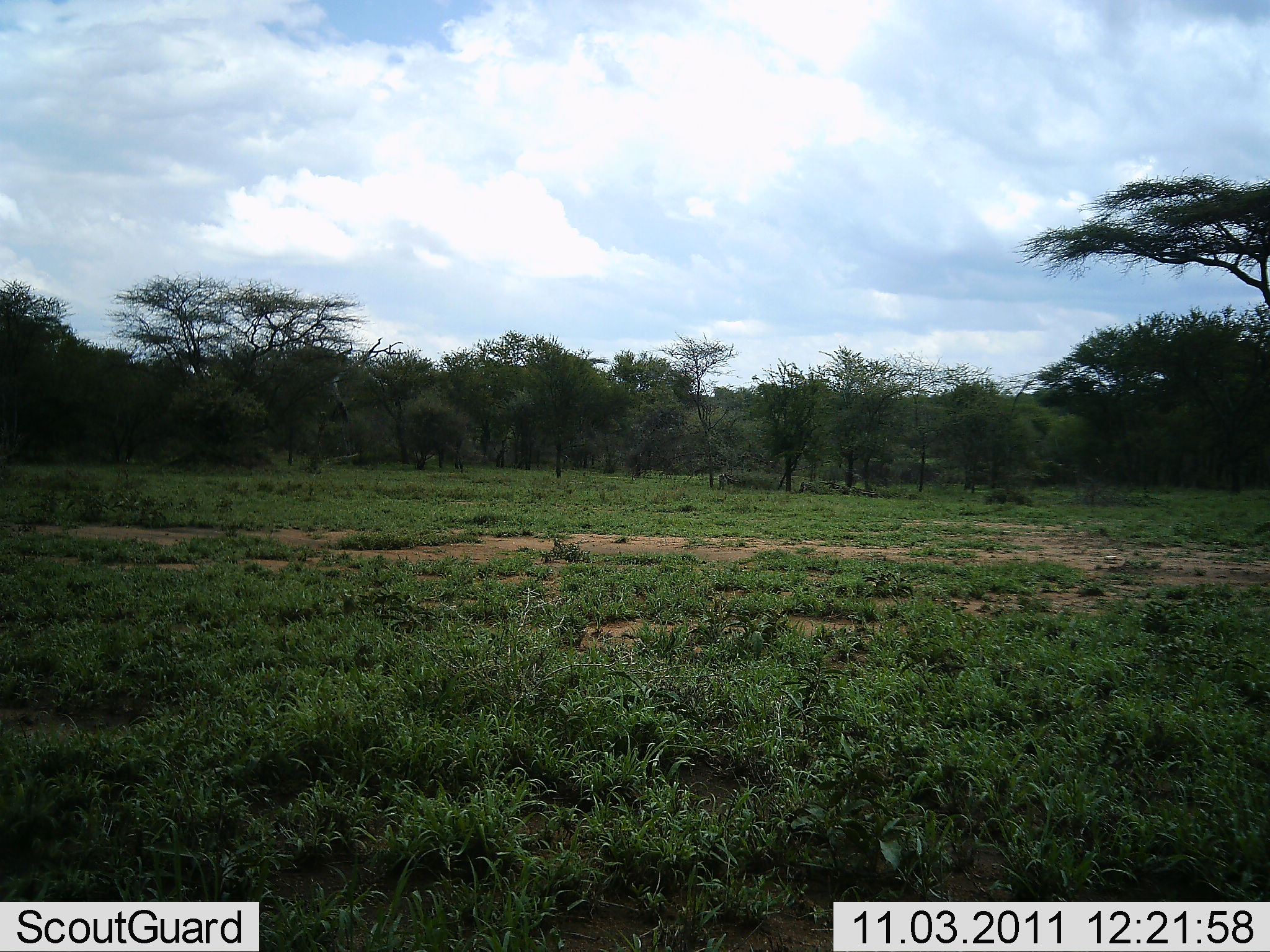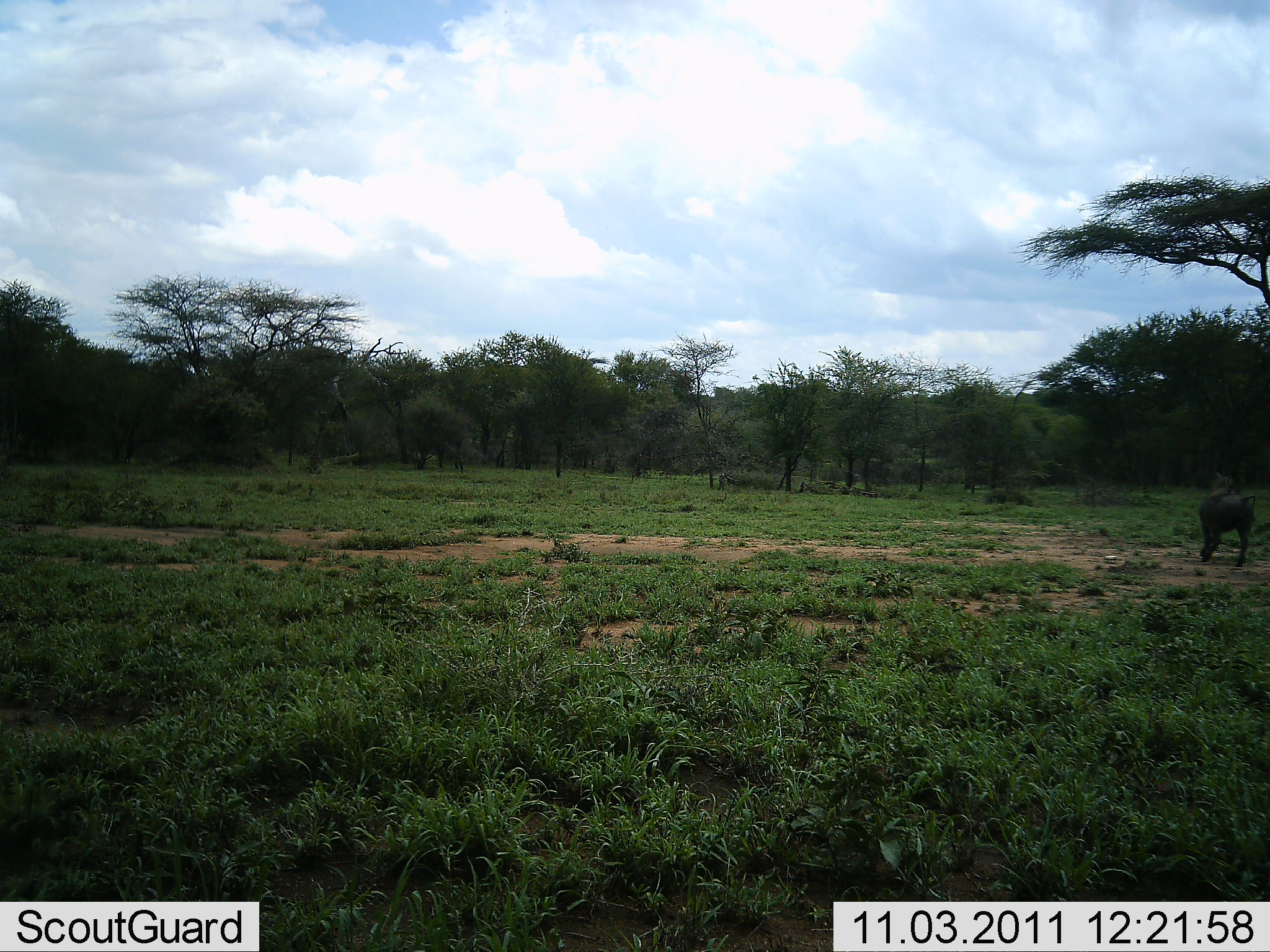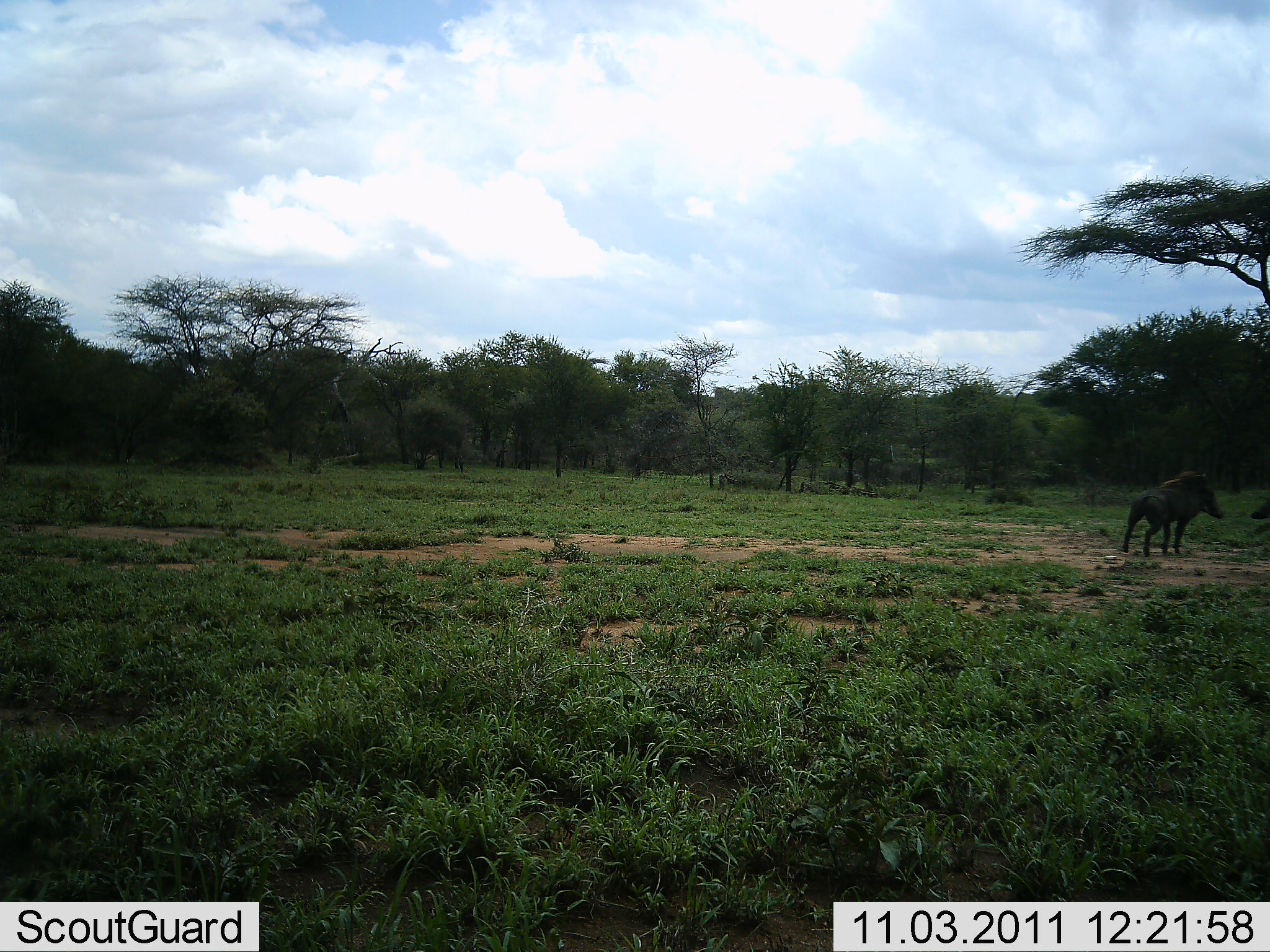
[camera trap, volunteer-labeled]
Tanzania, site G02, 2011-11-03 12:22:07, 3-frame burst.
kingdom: Animalia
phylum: Chordata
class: Mammalia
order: Artiodactyla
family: Suidae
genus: Phacochoerus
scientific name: Phacochoerus africanus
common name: warthog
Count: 2.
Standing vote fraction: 0%.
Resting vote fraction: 0%.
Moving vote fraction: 85%.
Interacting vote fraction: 38%.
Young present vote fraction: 0%.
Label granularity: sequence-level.